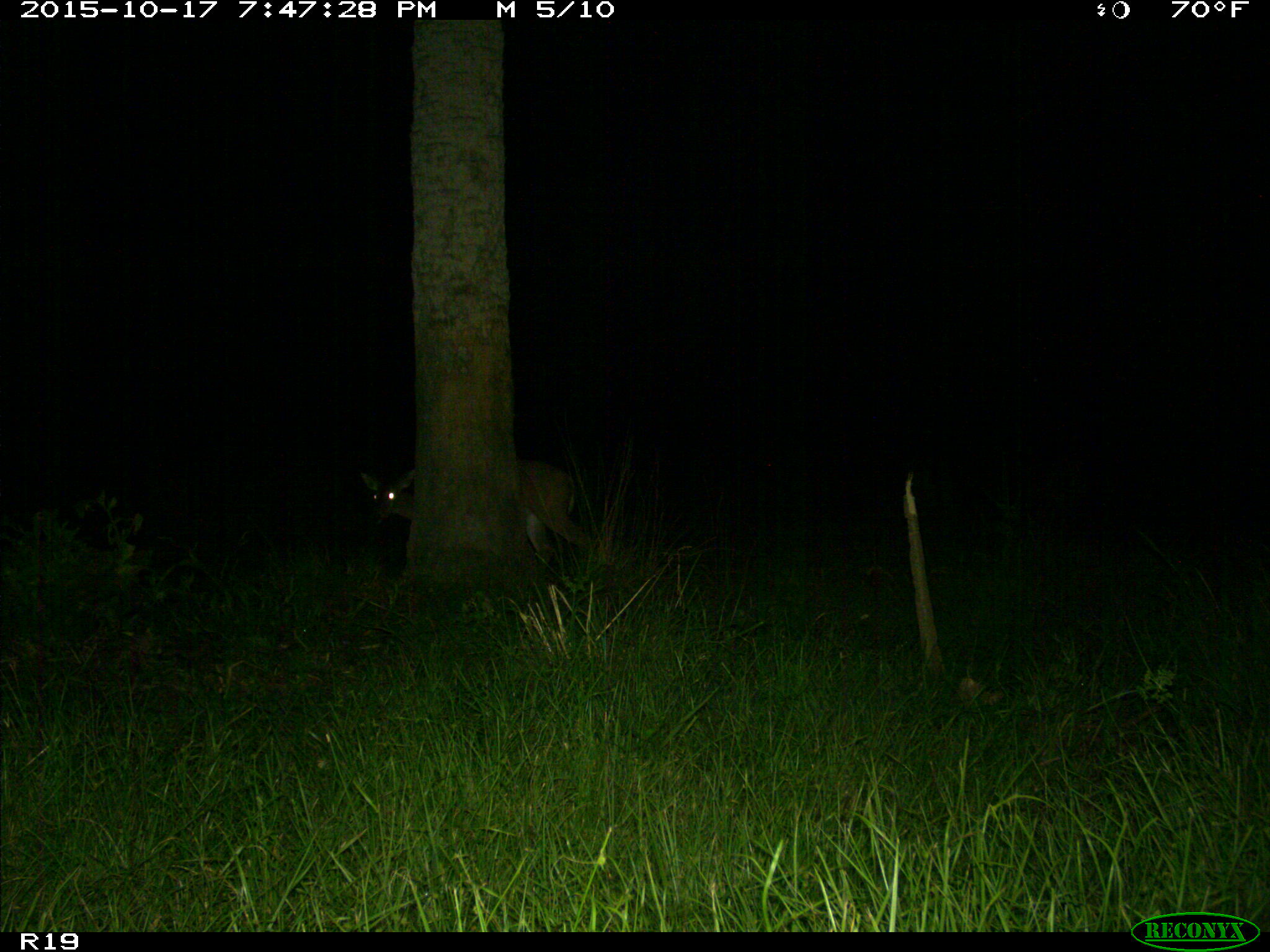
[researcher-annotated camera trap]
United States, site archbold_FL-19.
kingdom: Animalia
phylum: Chordata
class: Mammalia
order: Artiodactyla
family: Cervidae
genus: Odocoileus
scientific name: Odocoileus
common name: deer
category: unidentified deer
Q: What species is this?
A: Unidentified deer (deer) (Odocoileus).